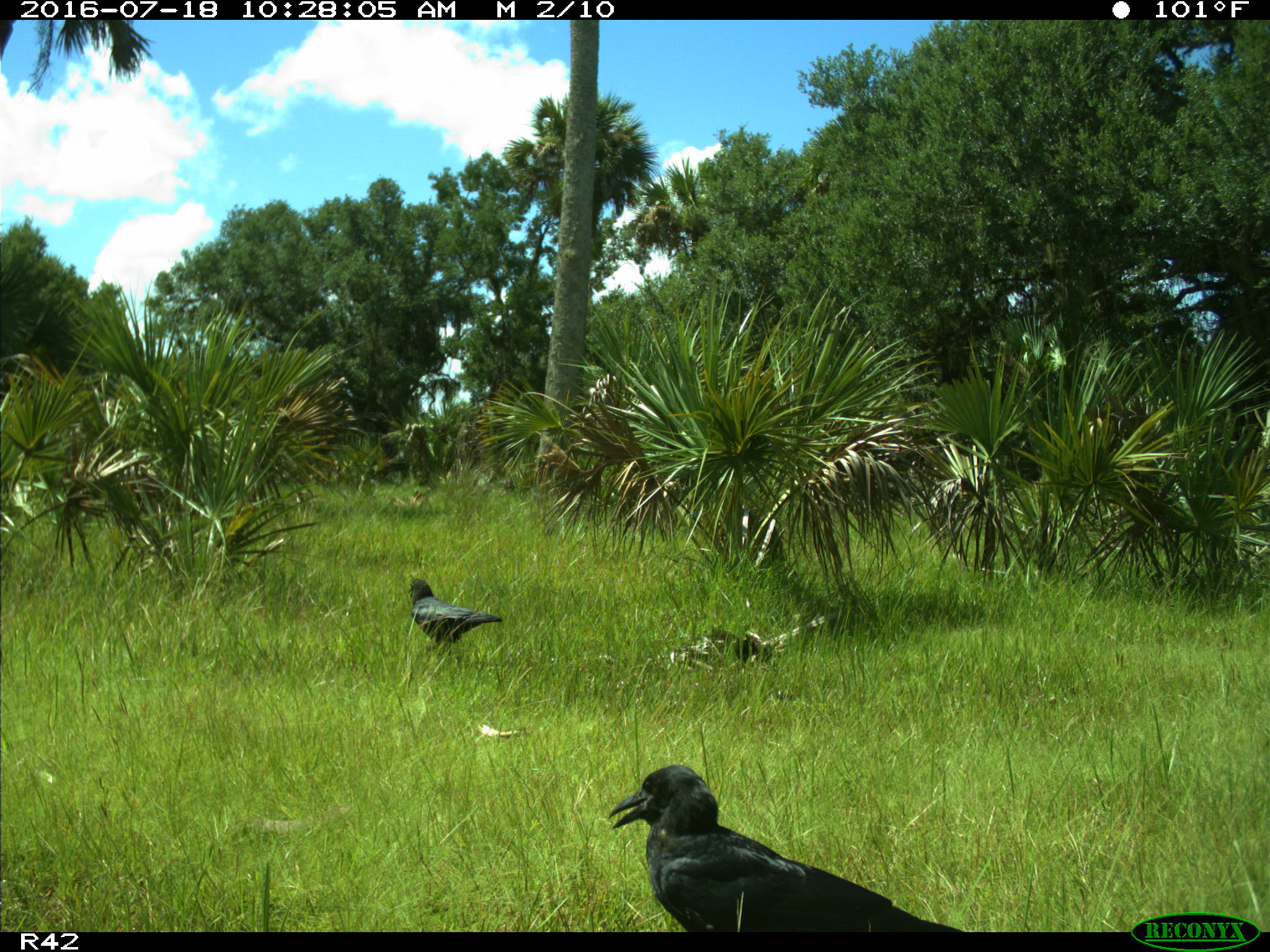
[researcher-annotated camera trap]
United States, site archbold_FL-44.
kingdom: Animalia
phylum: Chordata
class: Aves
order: Passeriformes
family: Corvidae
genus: Corvus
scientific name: Corvus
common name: crows and ravens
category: unidentified corvus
Unidentified corvus (crows and ravens) (Corvus).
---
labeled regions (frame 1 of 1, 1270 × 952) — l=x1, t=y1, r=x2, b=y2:
animal: l=609, t=764, r=964, b=932; l=408, t=578, r=502, b=656